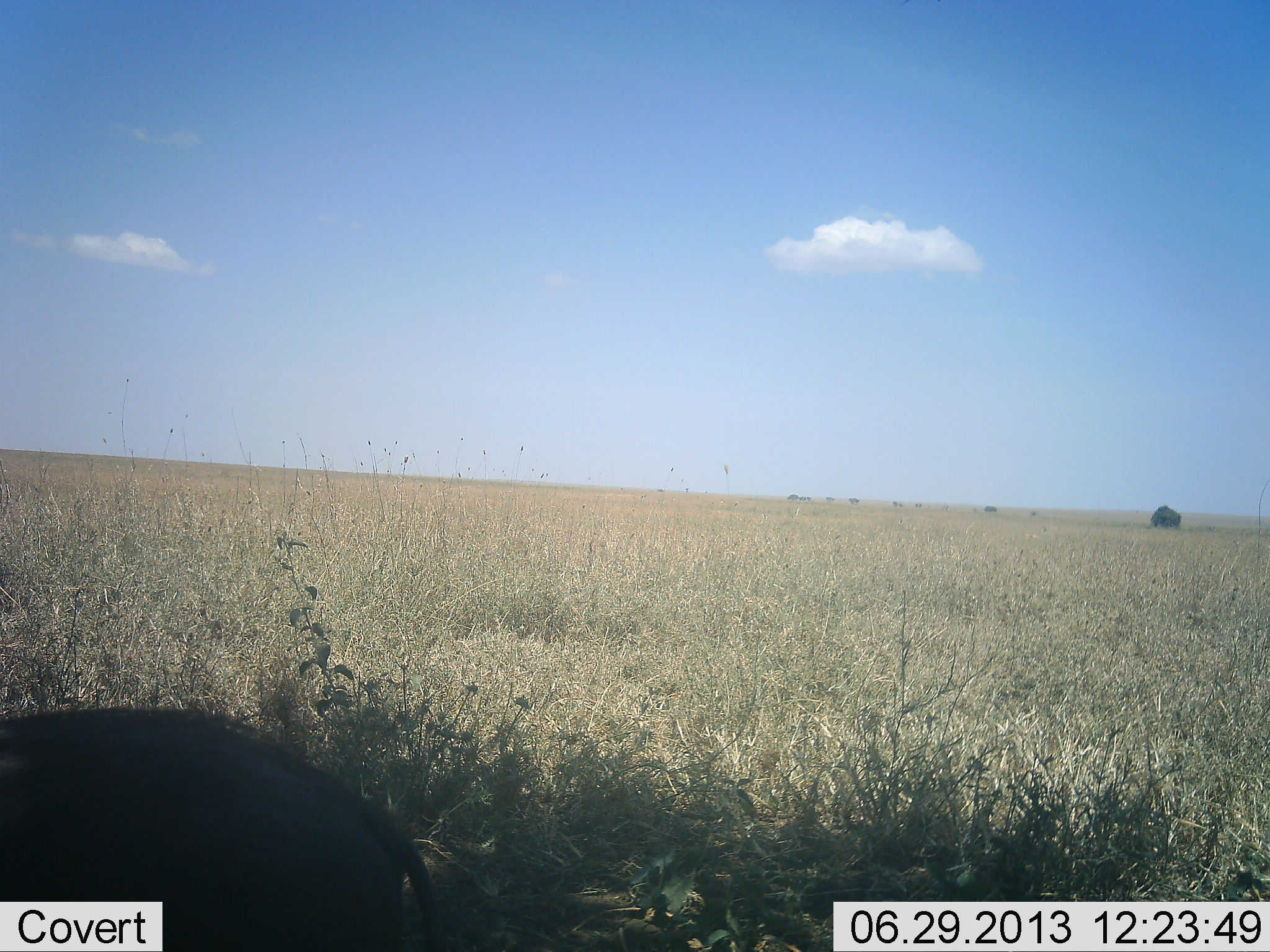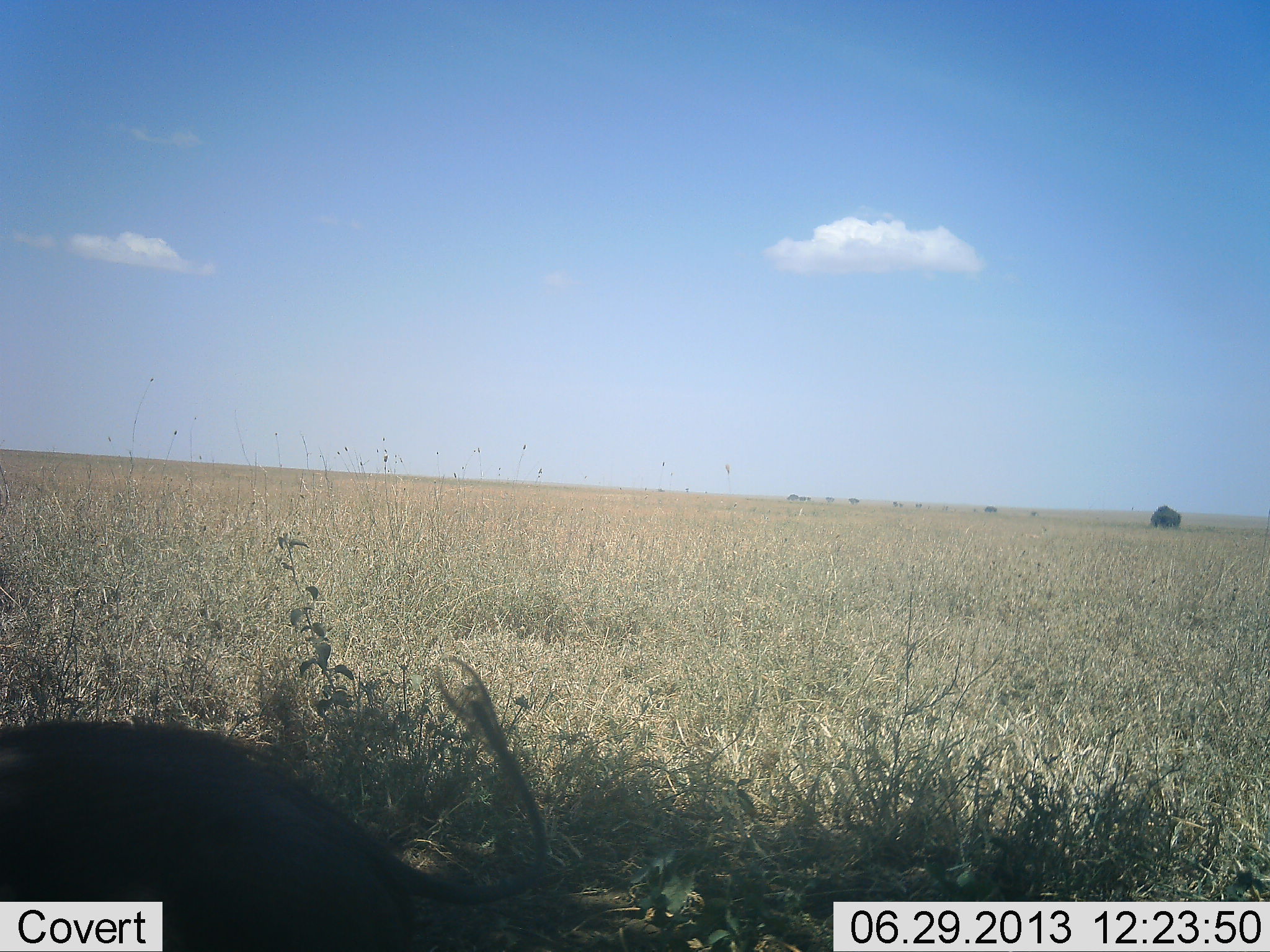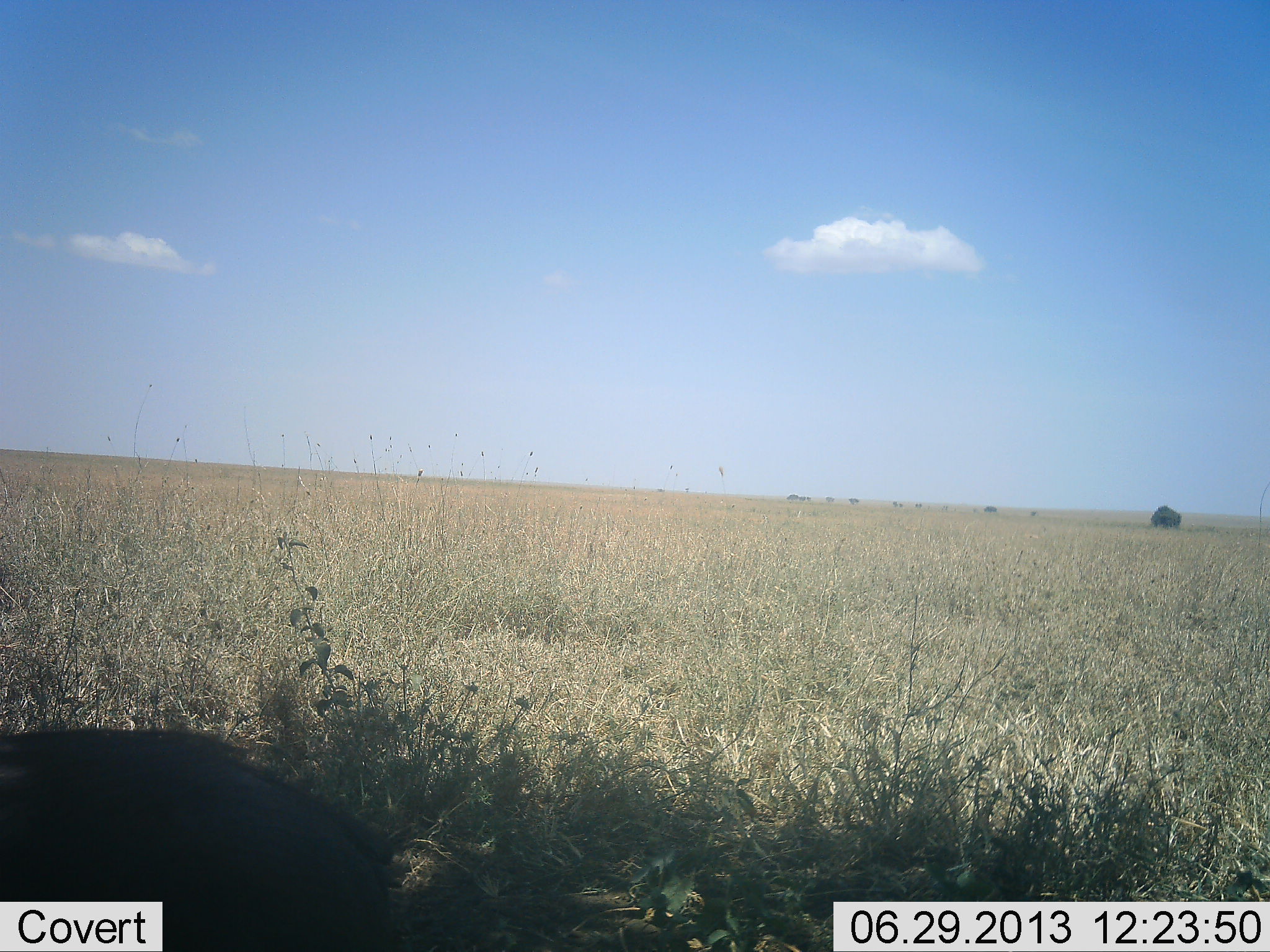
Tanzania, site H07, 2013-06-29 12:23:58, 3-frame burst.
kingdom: Animalia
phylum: Chordata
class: Mammalia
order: Artiodactyla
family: Suidae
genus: Phacochoerus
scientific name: Phacochoerus africanus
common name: warthog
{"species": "warthog (Phacochoerus africanus)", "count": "1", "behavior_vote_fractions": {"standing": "79%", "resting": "11%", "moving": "5%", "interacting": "0%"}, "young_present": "0%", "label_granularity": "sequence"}